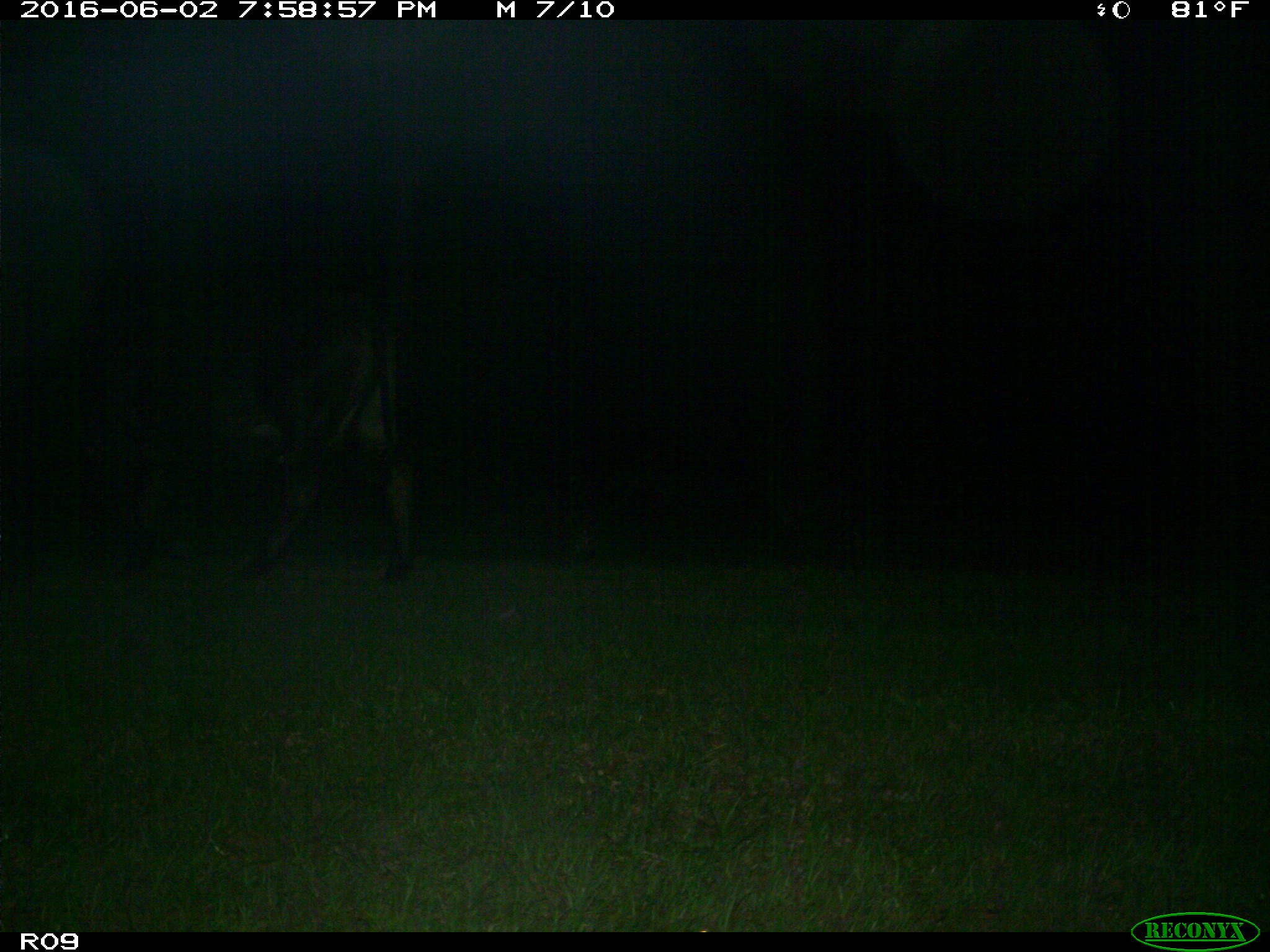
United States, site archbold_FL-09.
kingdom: Animalia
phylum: Chordata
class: Mammalia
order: Artiodactyla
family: Bovidae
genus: Bos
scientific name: Bos taurus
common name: domestic cow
Bos taurus (domestic cow).